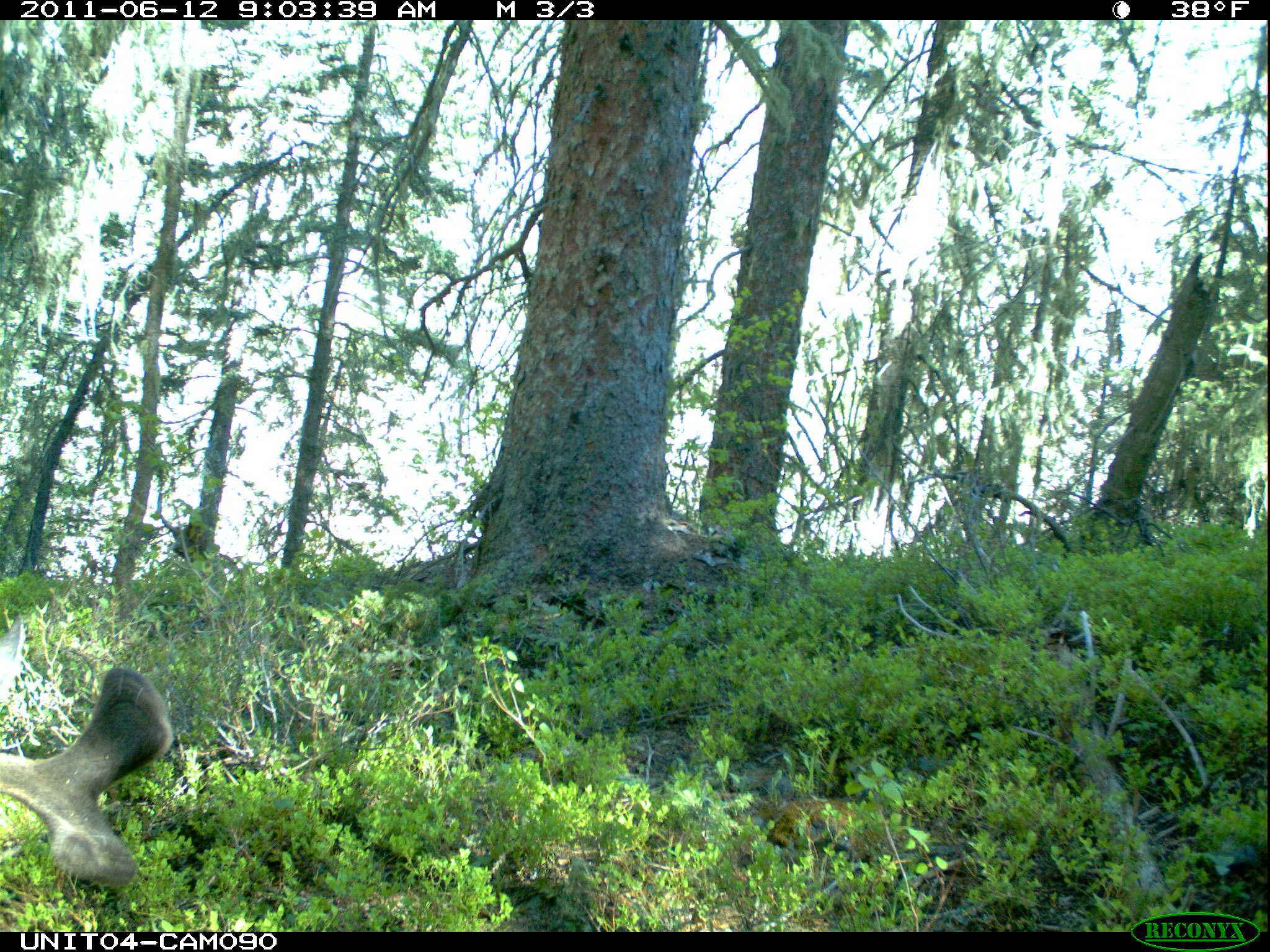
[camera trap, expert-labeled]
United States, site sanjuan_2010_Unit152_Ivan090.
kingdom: Animalia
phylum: Chordata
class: Mammalia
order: Artiodactyla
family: Cervidae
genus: Alces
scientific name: Alces alces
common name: moose